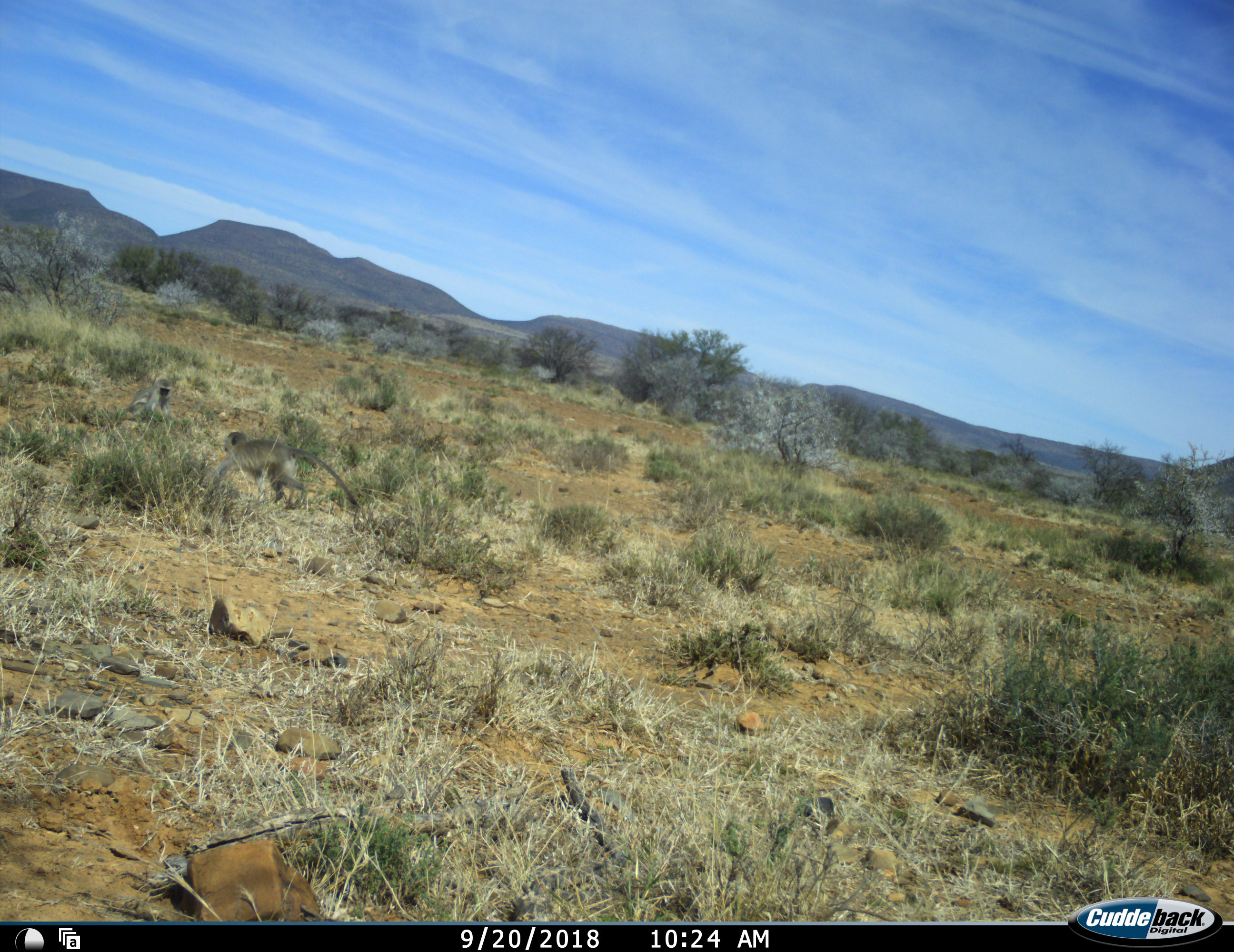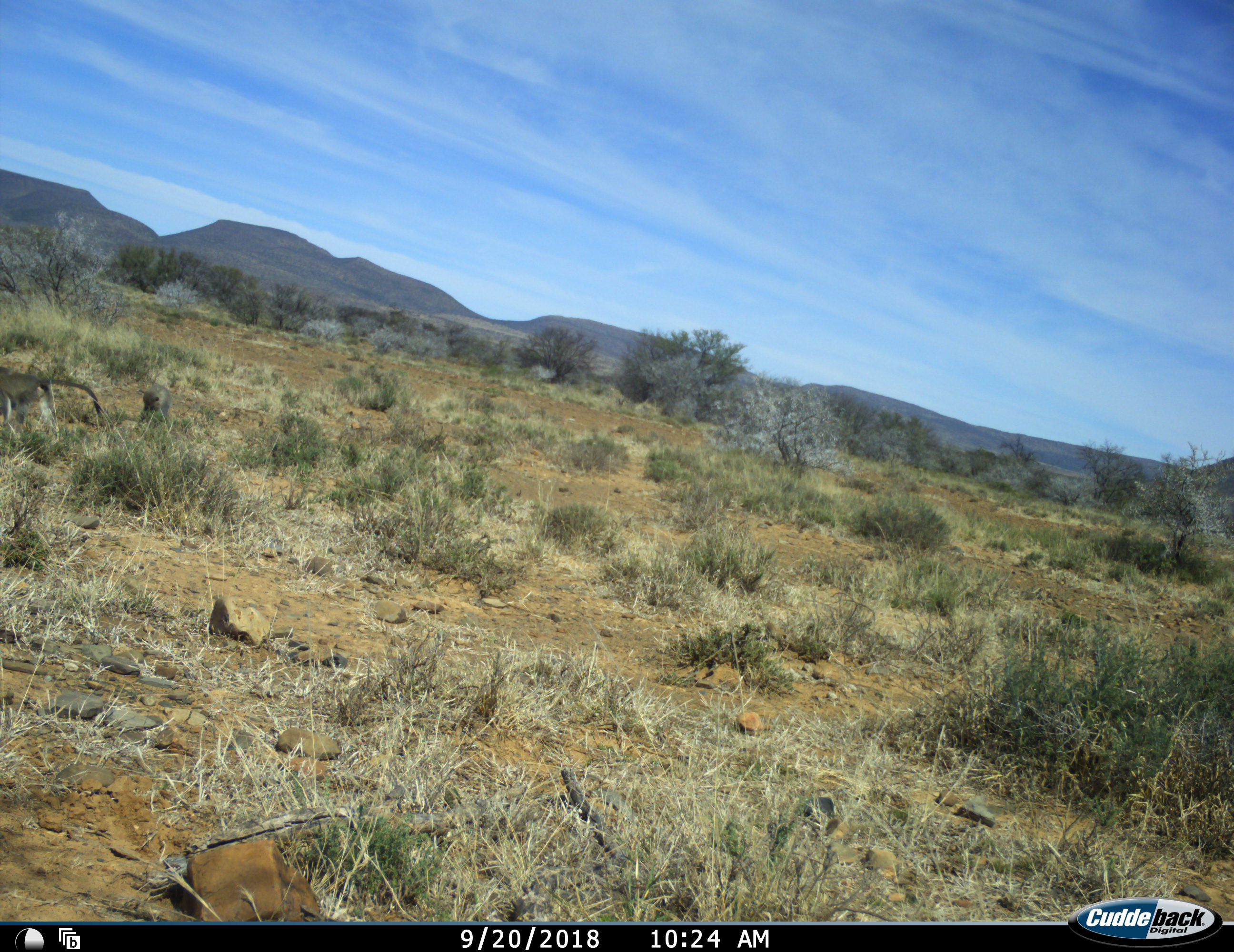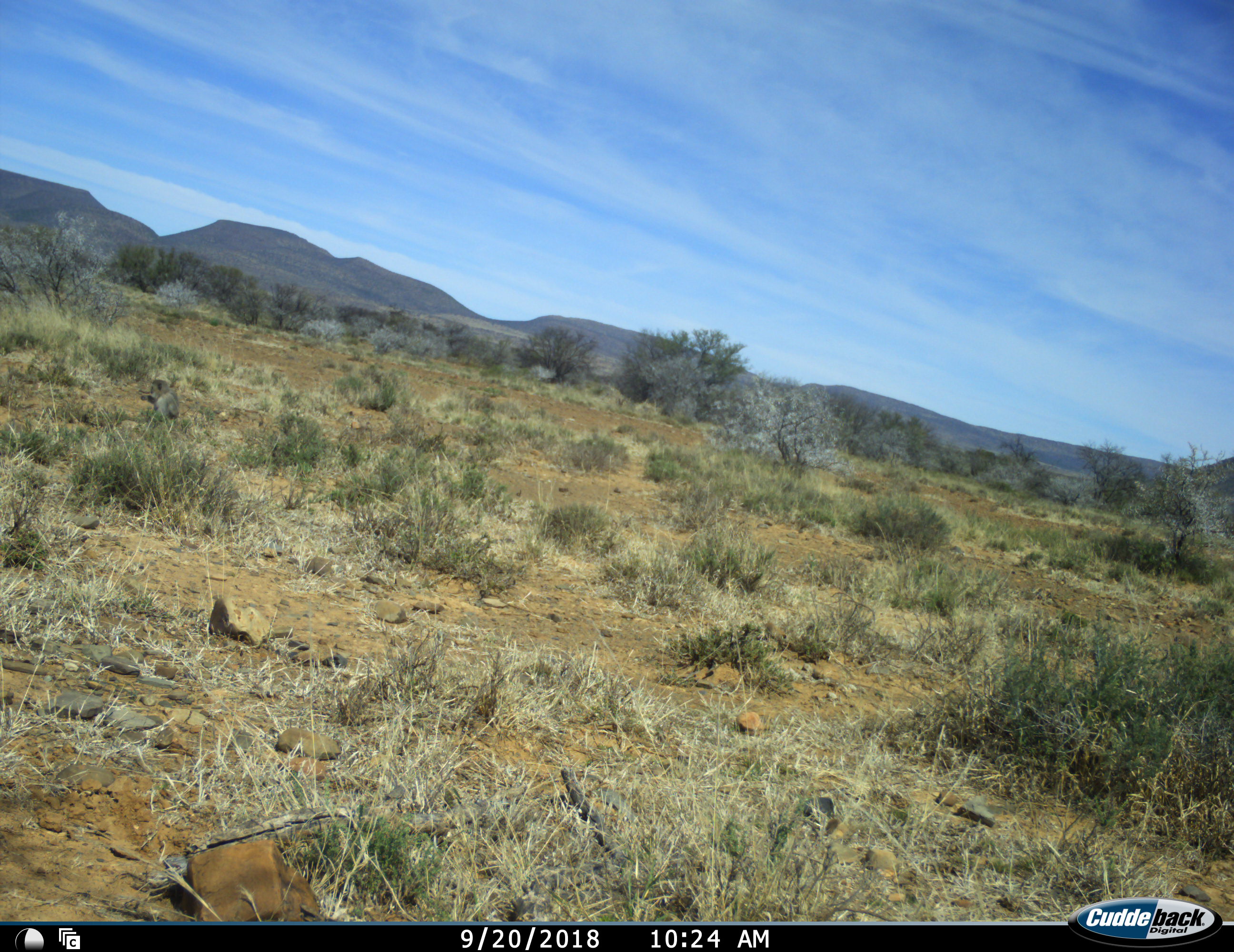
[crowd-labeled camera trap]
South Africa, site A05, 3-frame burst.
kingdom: Animalia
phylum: Chordata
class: Mammalia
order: Primates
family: Cercopithecidae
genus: Chlorocebus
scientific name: Chlorocebus pygerythrus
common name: vervet monkey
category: monkeyvervet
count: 2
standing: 10%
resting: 20%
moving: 90%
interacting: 20%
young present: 0%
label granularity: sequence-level